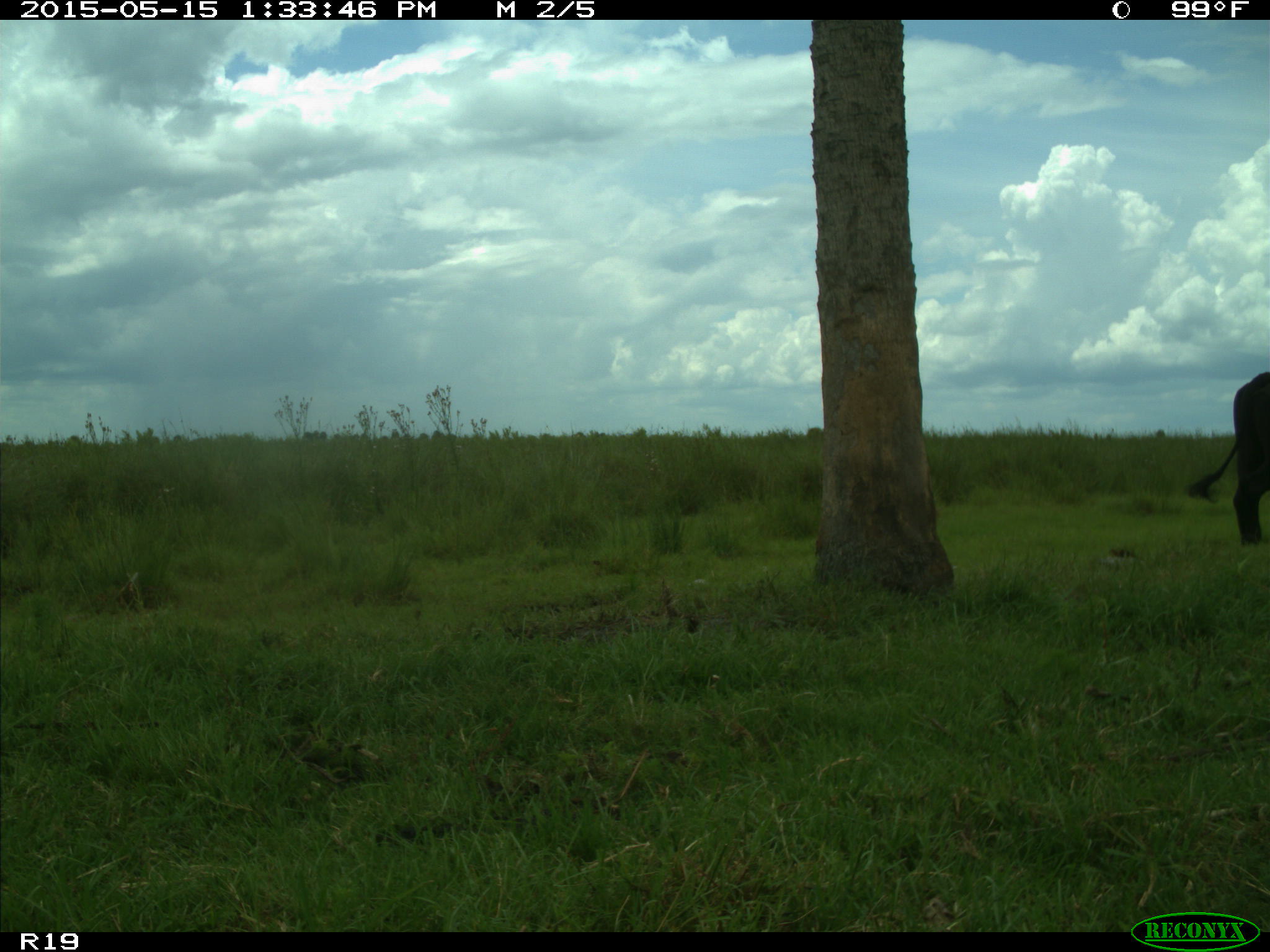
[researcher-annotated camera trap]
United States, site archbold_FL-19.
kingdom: Animalia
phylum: Chordata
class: Mammalia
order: Artiodactyla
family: Bovidae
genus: Bos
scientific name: Bos taurus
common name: domestic cow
Bos taurus (domestic cow).